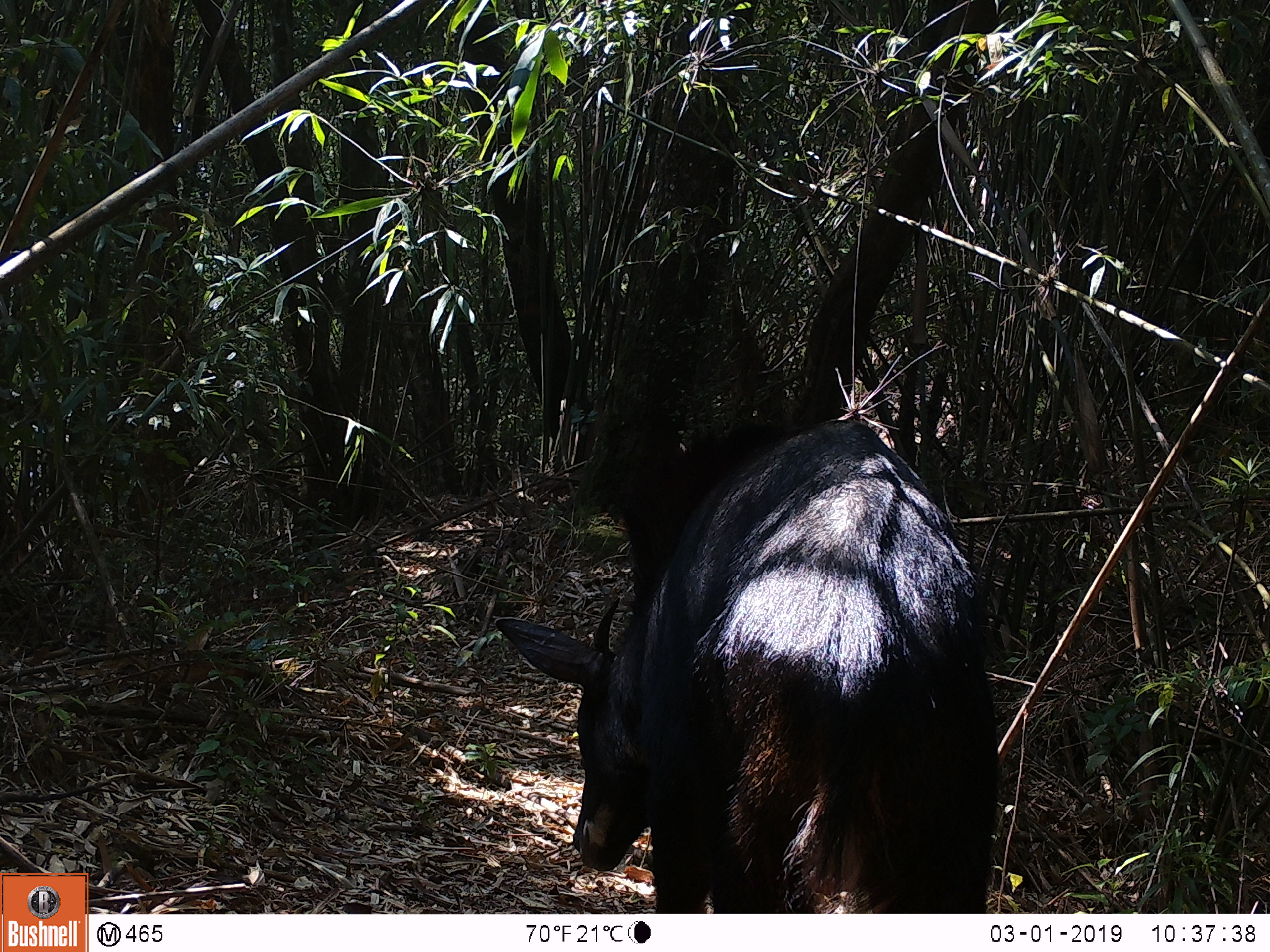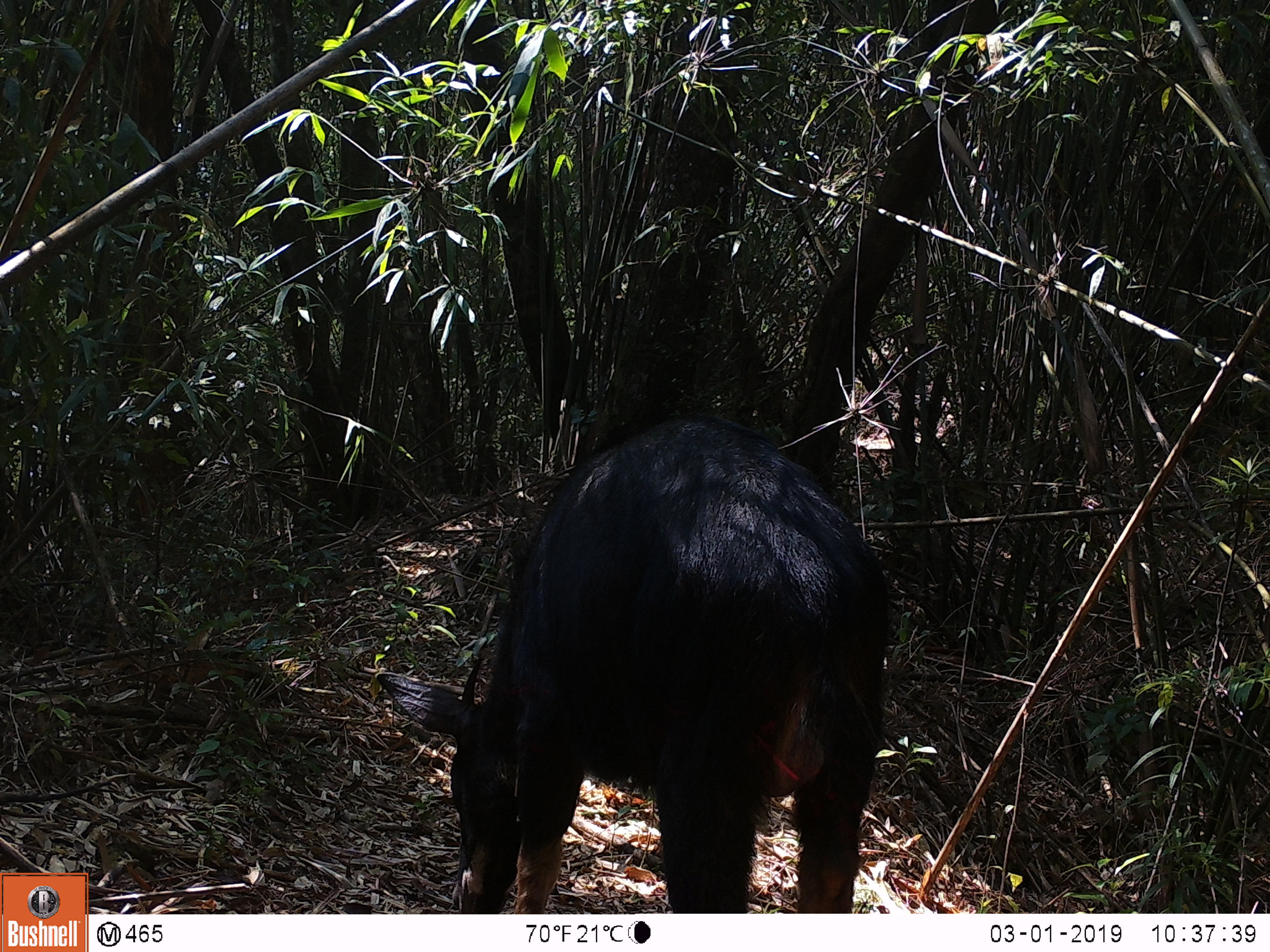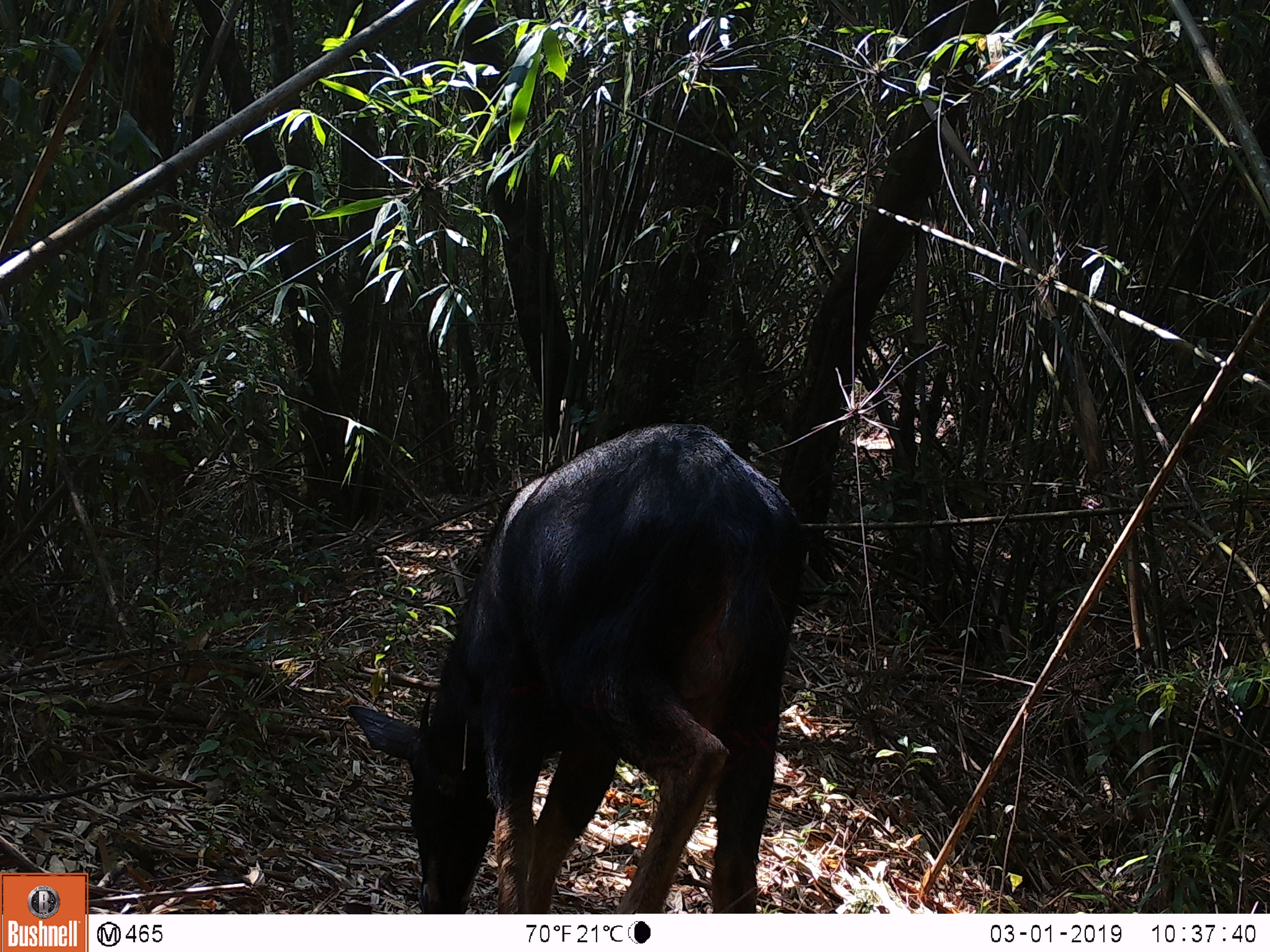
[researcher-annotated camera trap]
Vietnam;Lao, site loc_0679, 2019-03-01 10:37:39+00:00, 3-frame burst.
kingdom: Animalia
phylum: Chordata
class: Mammalia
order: Artiodactyla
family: Bovidae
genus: Capricornis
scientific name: Capricornis sumatraensis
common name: chinese serow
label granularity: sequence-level